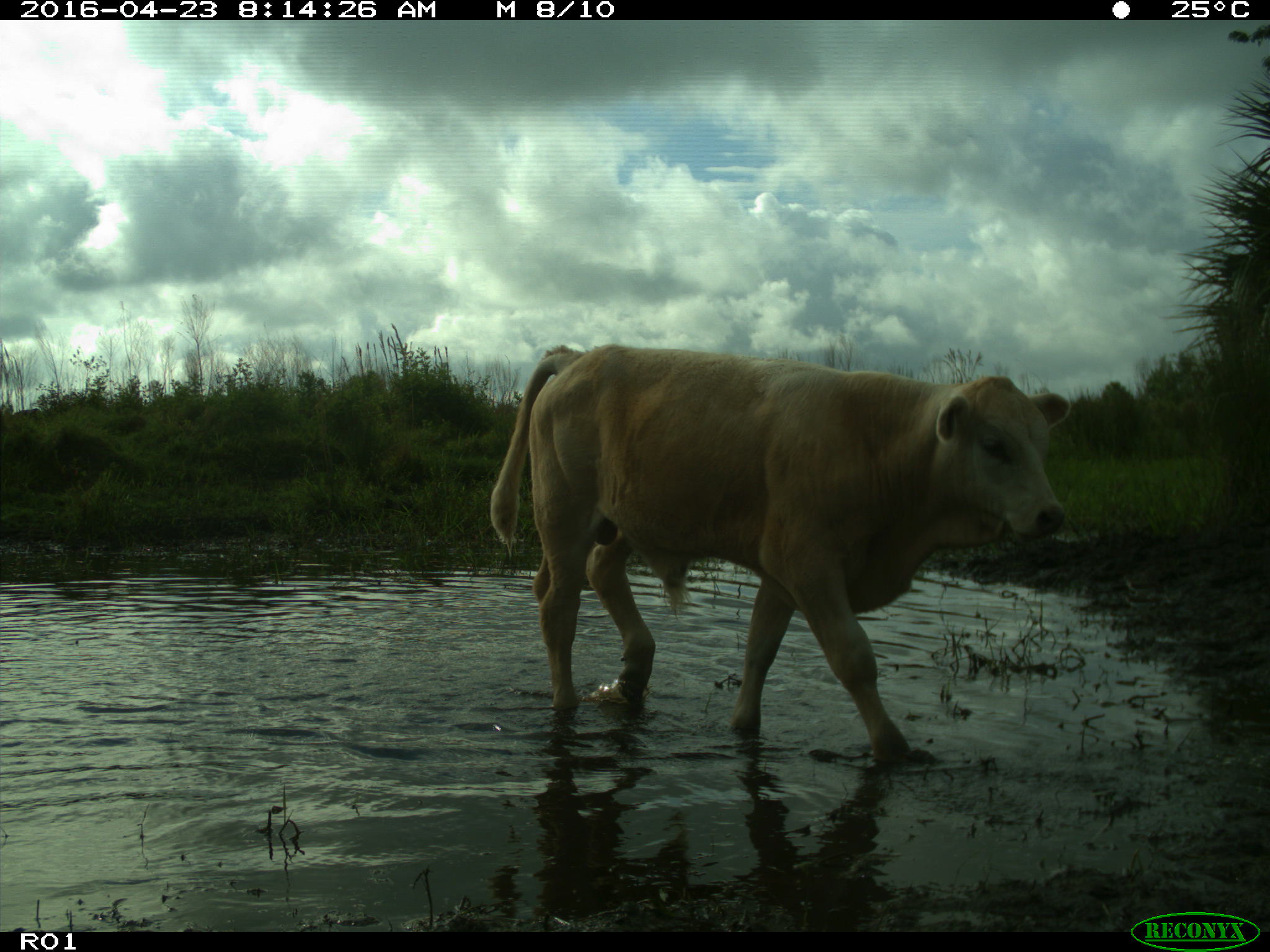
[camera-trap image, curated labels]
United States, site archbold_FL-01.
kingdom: Animalia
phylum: Chordata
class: Mammalia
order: Artiodactyla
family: Bovidae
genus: Bos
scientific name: Bos taurus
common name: domestic cow